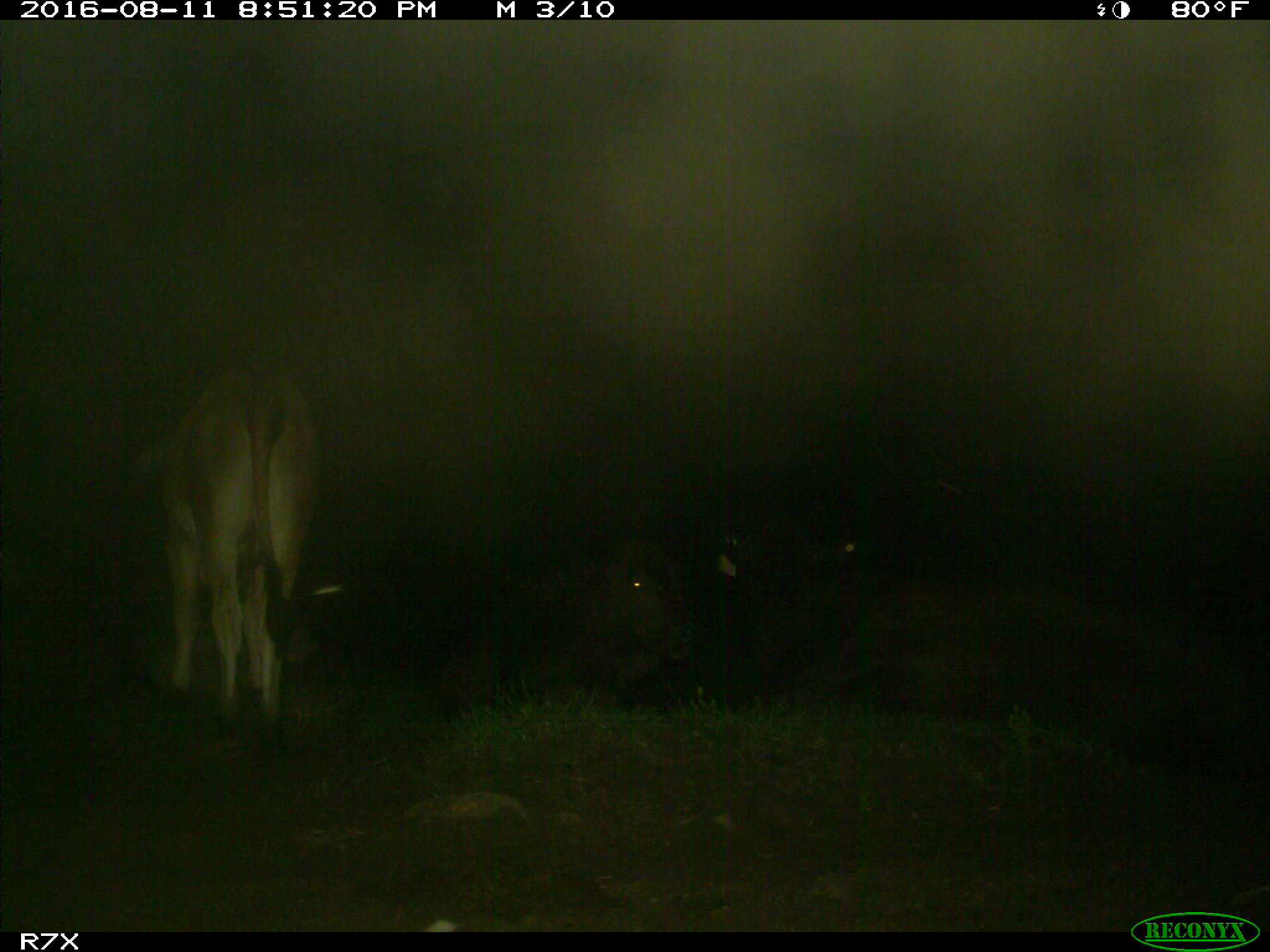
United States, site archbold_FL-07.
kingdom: Animalia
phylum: Chordata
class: Mammalia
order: Artiodactyla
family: Bovidae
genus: Bos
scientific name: Bos taurus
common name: domestic cow